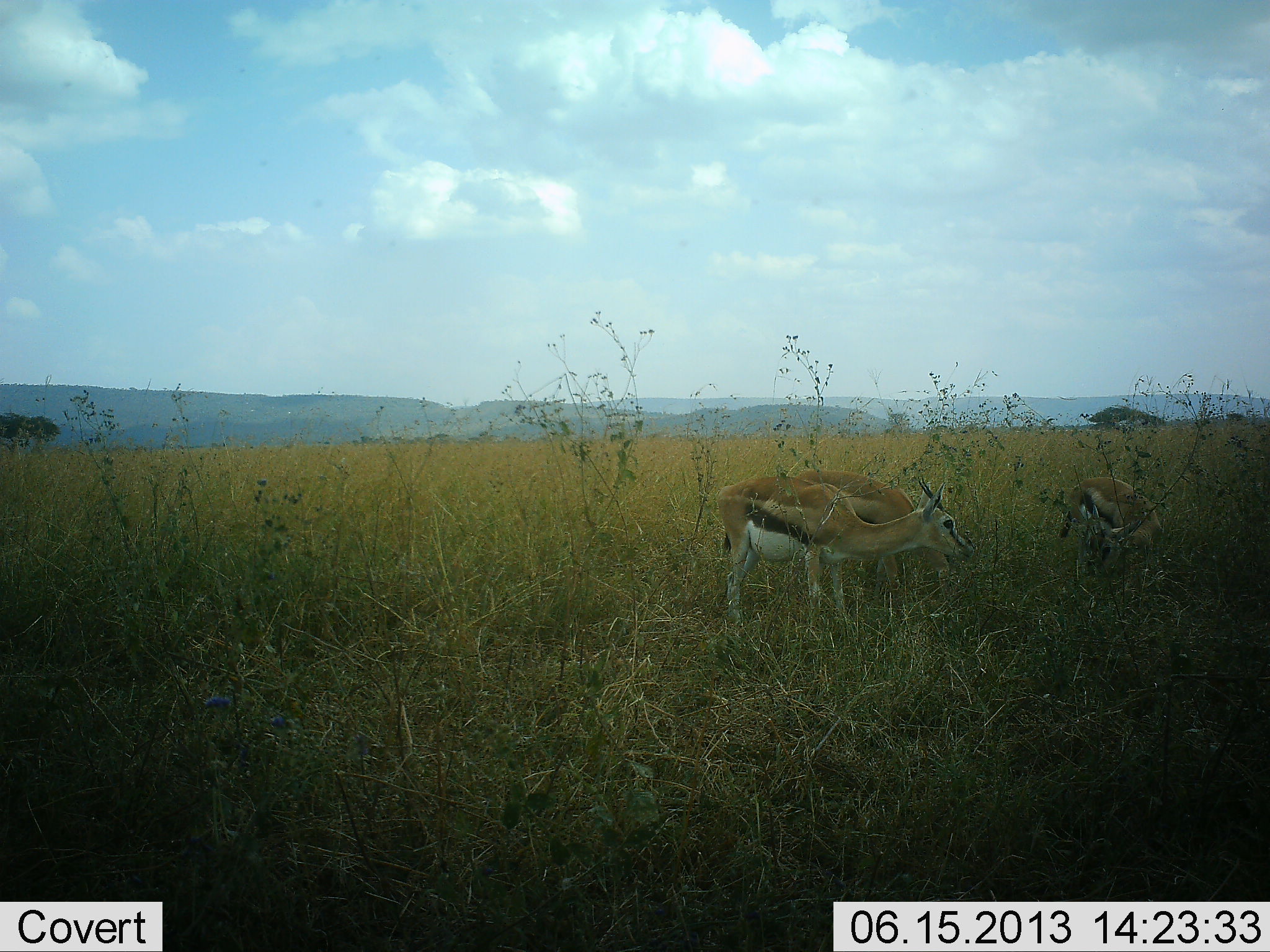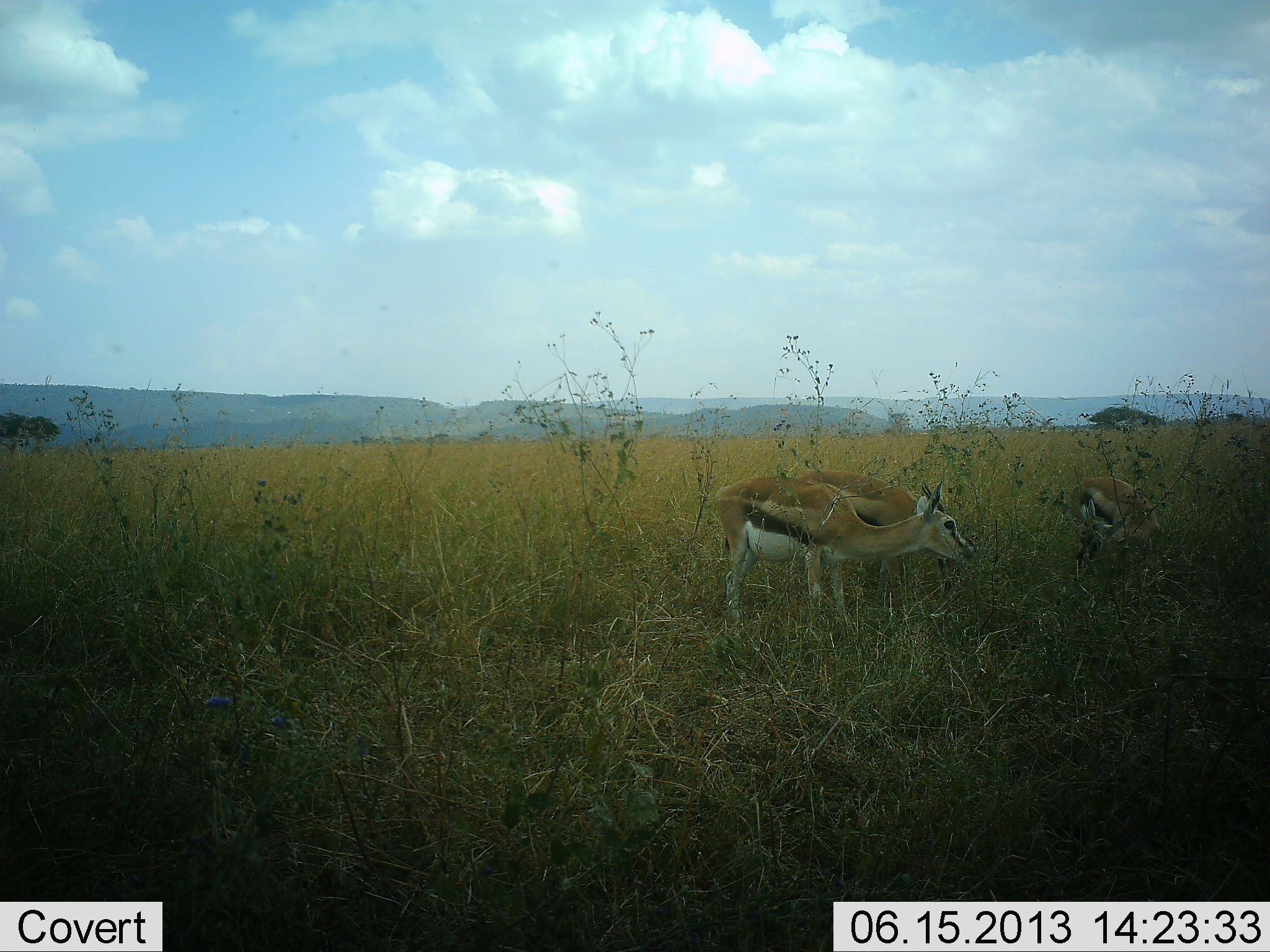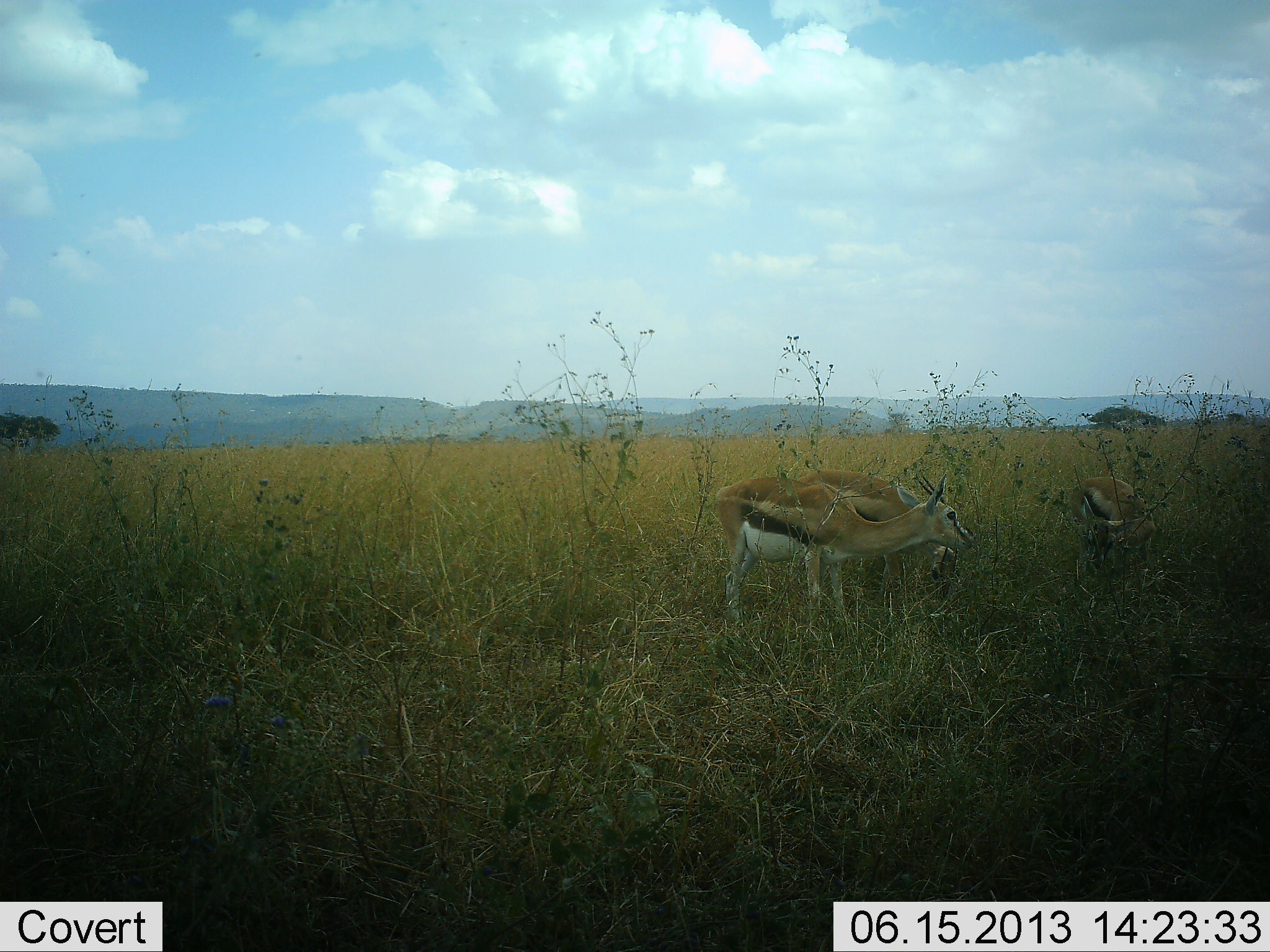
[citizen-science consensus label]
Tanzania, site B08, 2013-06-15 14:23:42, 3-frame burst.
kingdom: Animalia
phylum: Chordata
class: Mammalia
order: Artiodactyla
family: Bovidae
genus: Eudorcas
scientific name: Eudorcas thomsonii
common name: thomson's gazelle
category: gazellethomsons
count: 3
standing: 48%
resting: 0%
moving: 3%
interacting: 6%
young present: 0%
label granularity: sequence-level